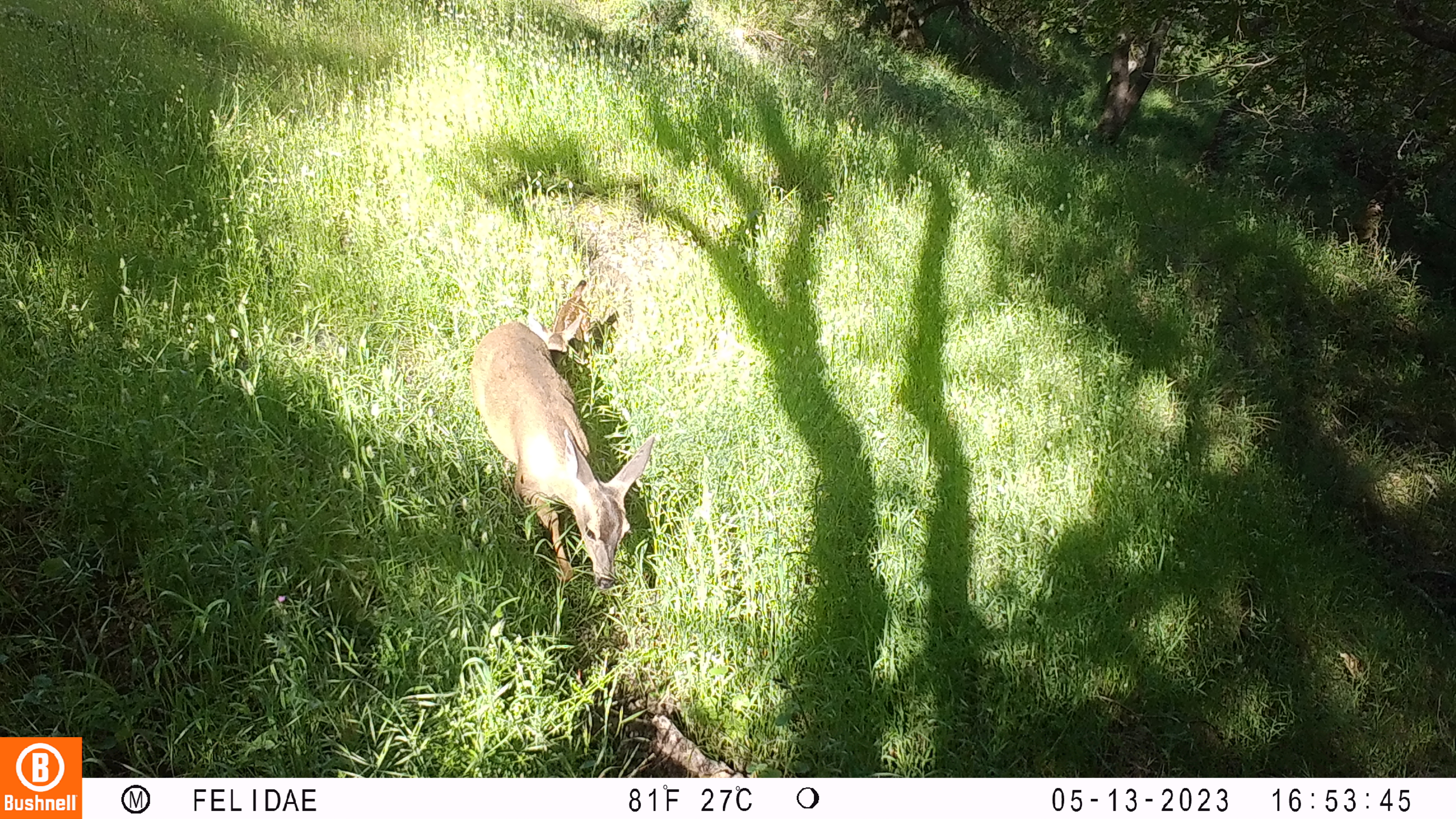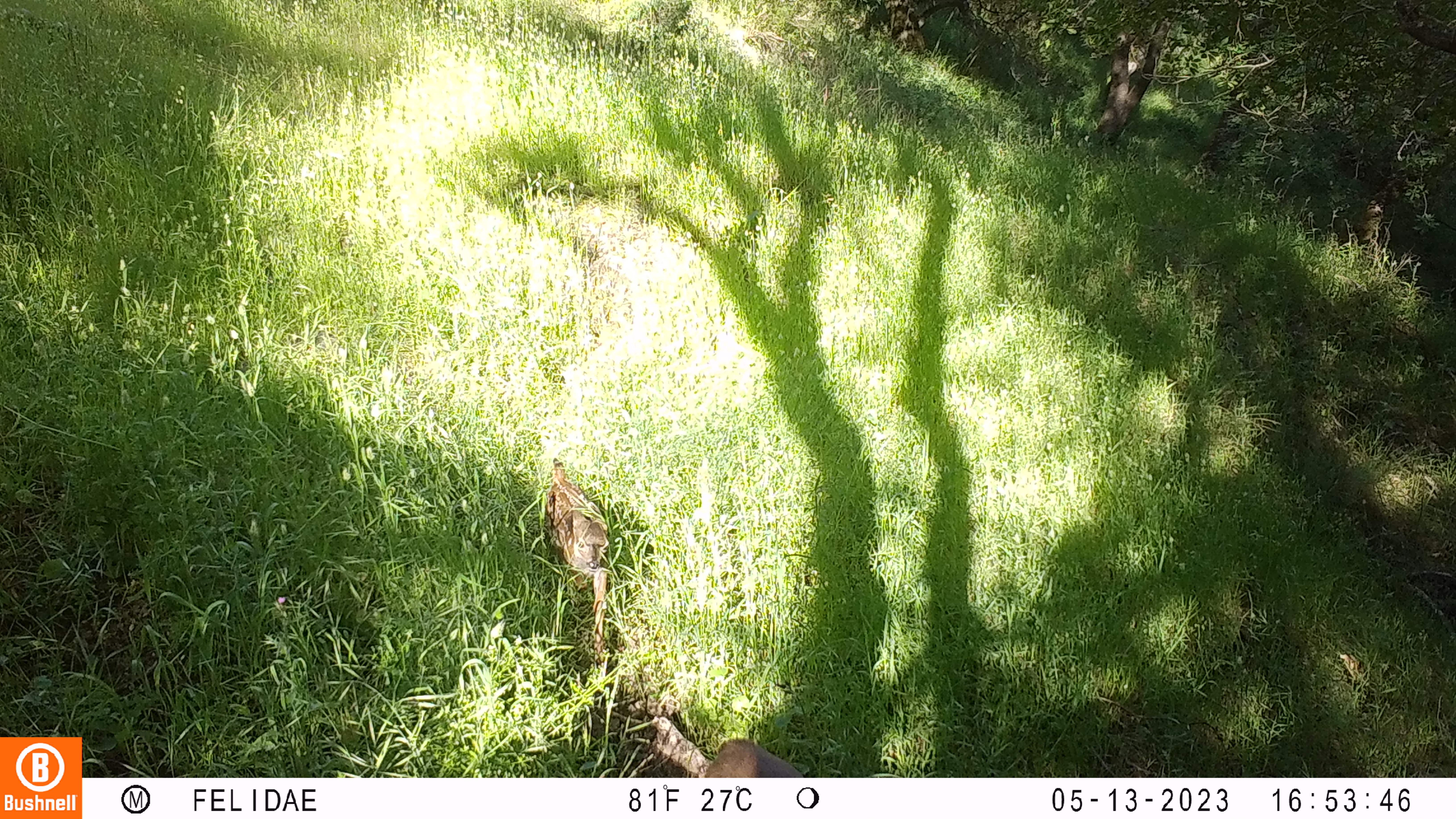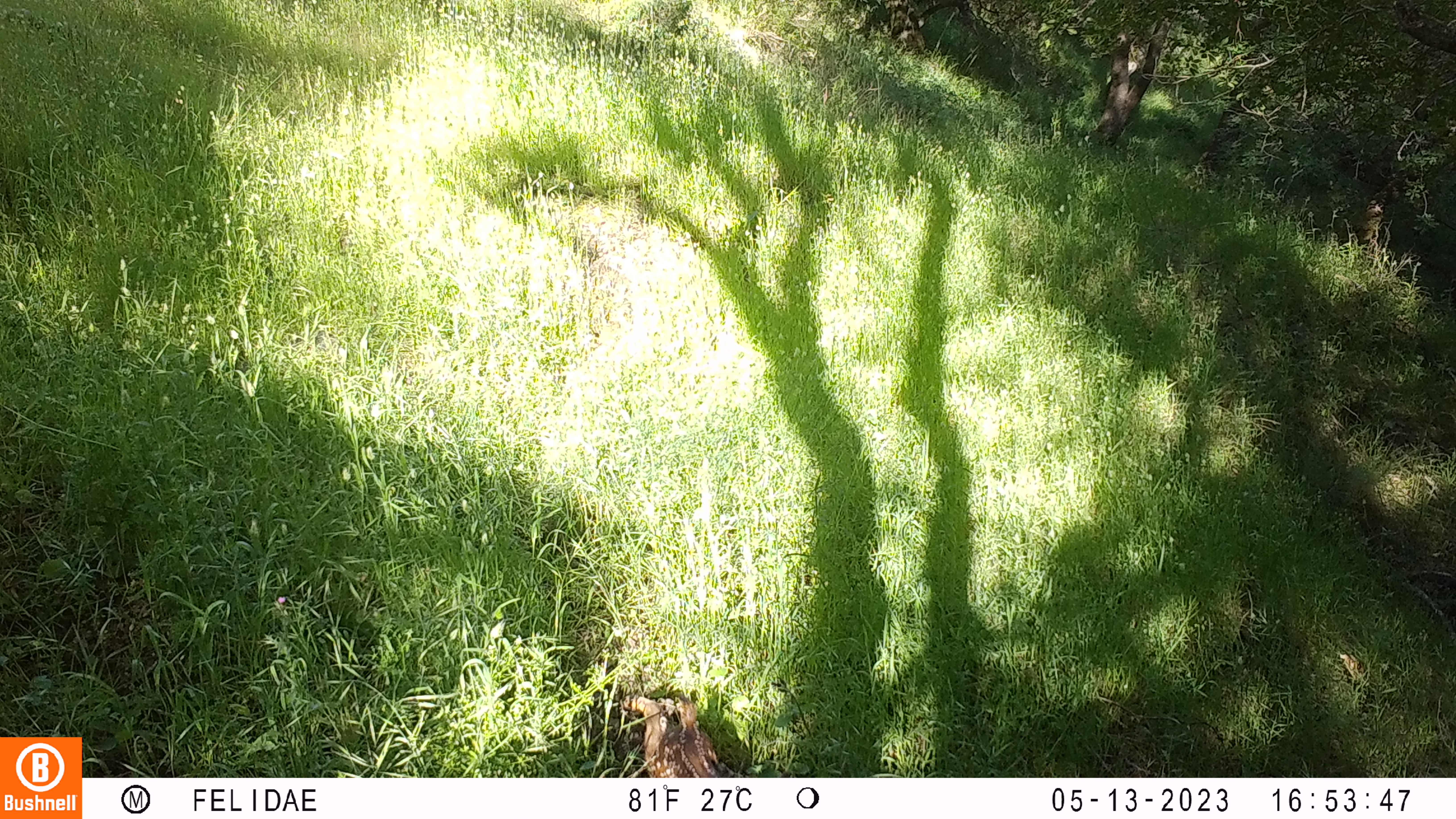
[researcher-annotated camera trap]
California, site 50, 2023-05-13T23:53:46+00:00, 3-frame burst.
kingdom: Animalia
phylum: Chordata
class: Mammalia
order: Artiodactyla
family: Cervidae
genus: Odocoileus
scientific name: Odocoileus hemionus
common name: mule deer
Mule deer (Odocoileus hemionus).